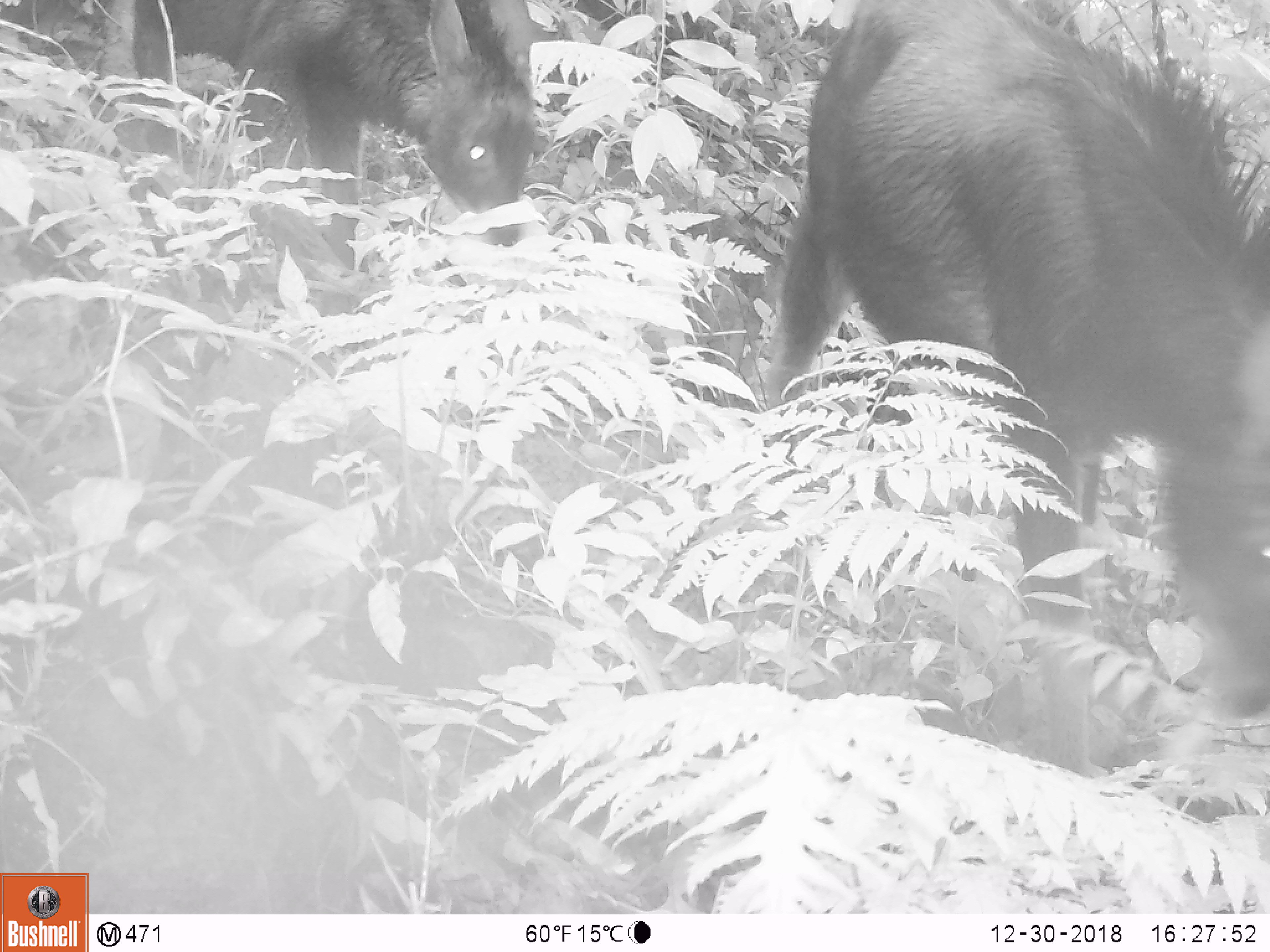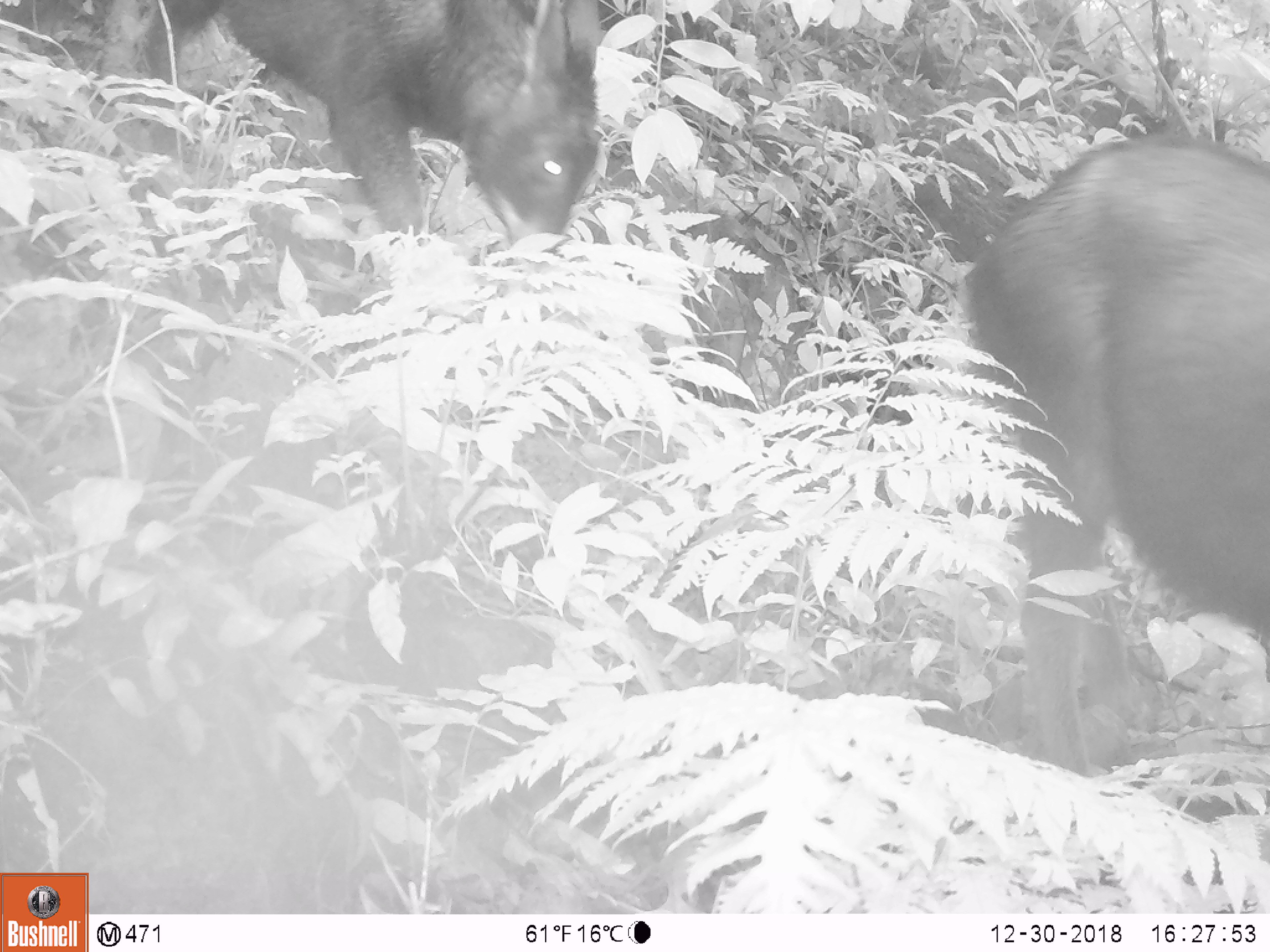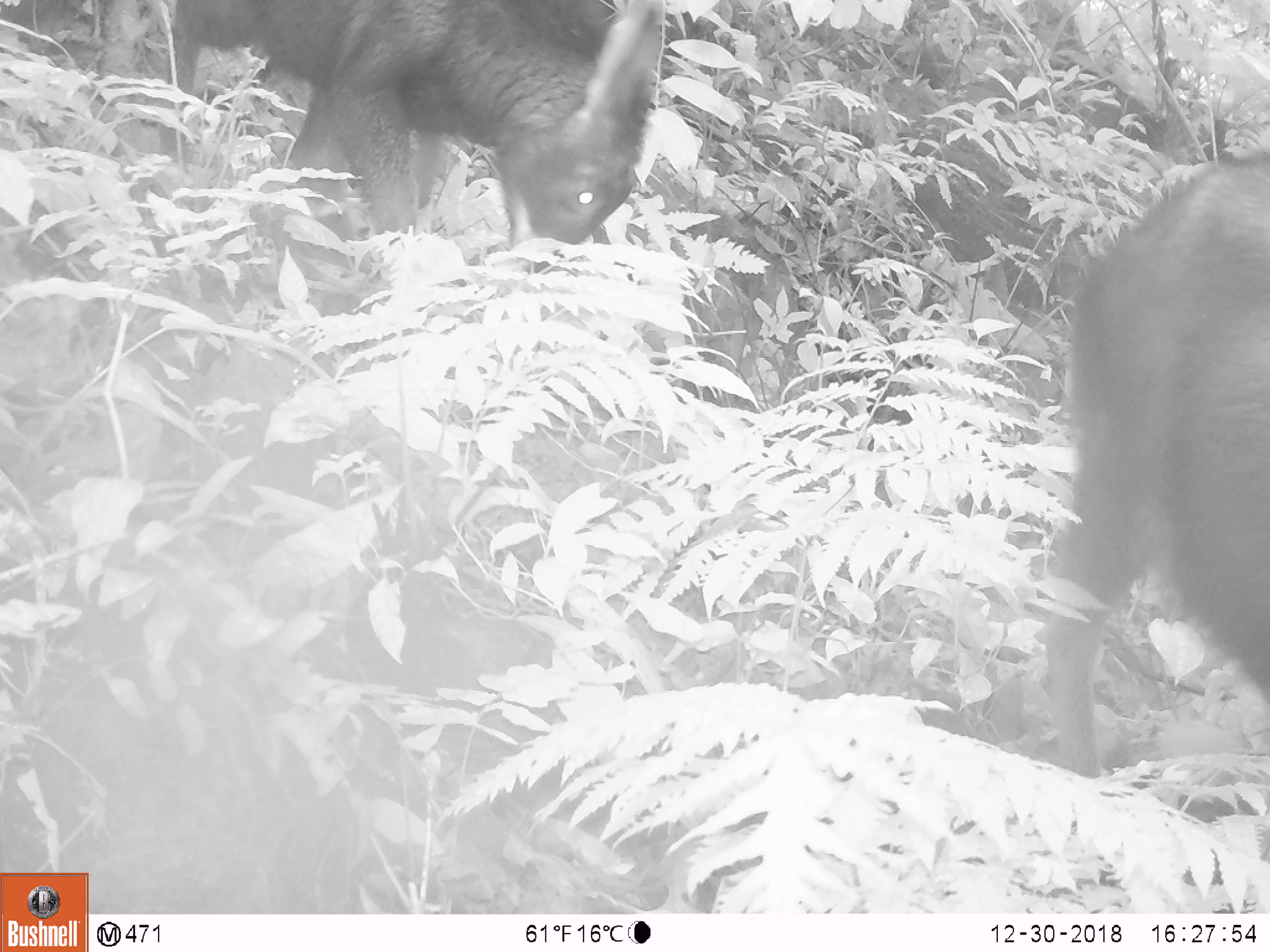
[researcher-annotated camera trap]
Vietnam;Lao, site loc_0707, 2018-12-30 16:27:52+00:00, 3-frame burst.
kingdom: Animalia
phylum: Chordata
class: Mammalia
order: Artiodactyla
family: Bovidae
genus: Capricornis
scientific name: Capricornis sumatraensis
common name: chinese serow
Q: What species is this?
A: Chinese serow (Capricornis sumatraensis).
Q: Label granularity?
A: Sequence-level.